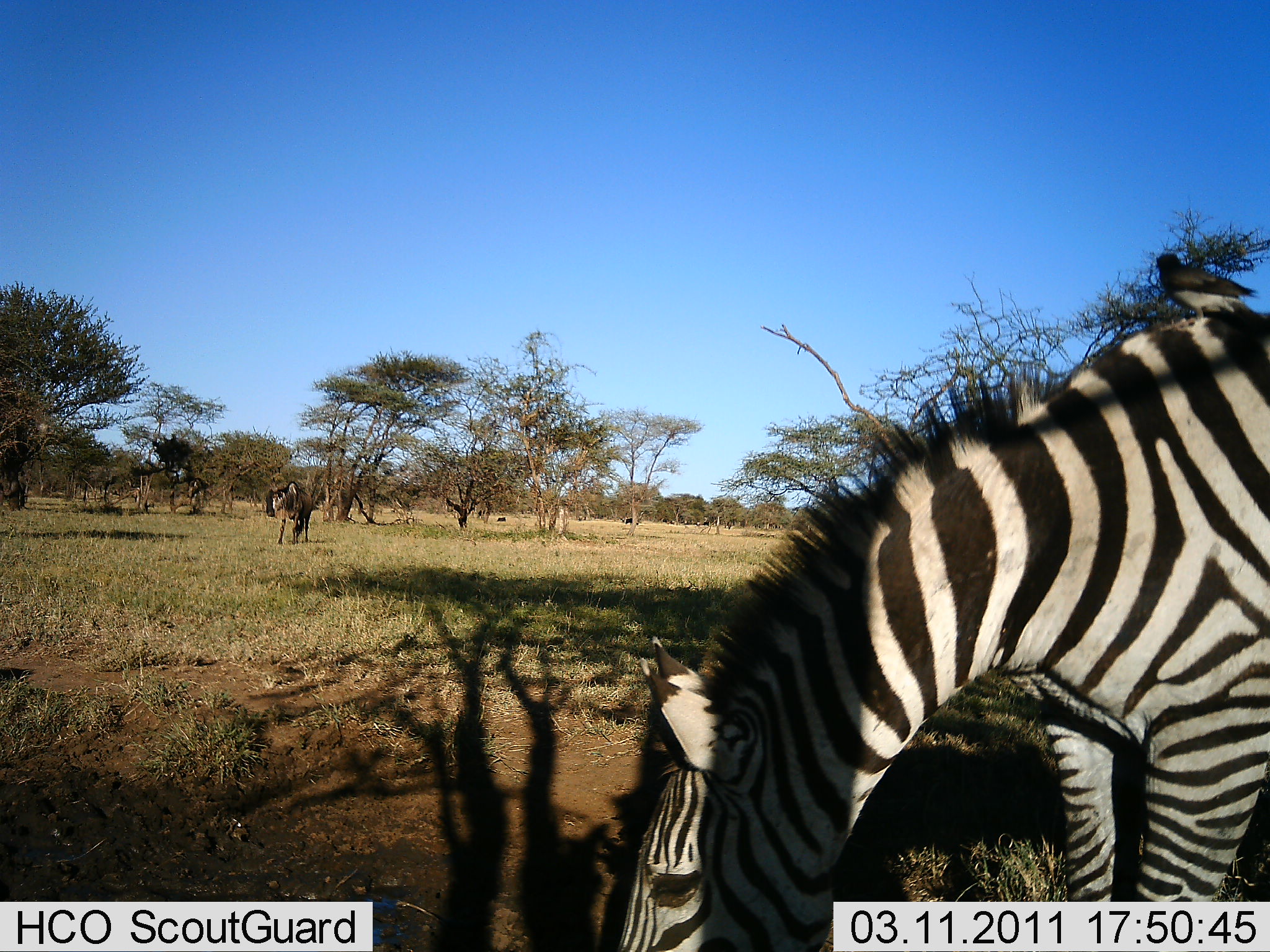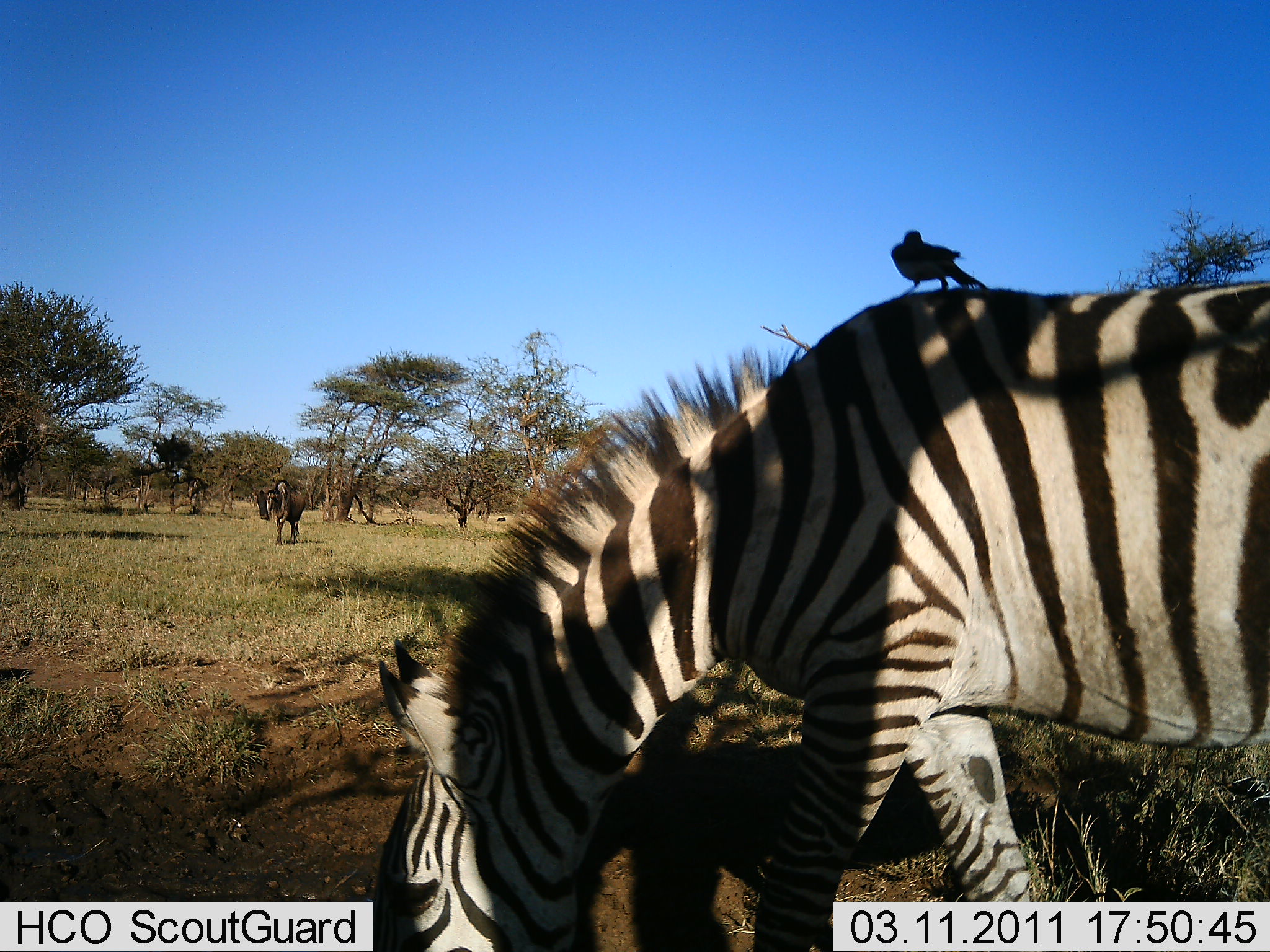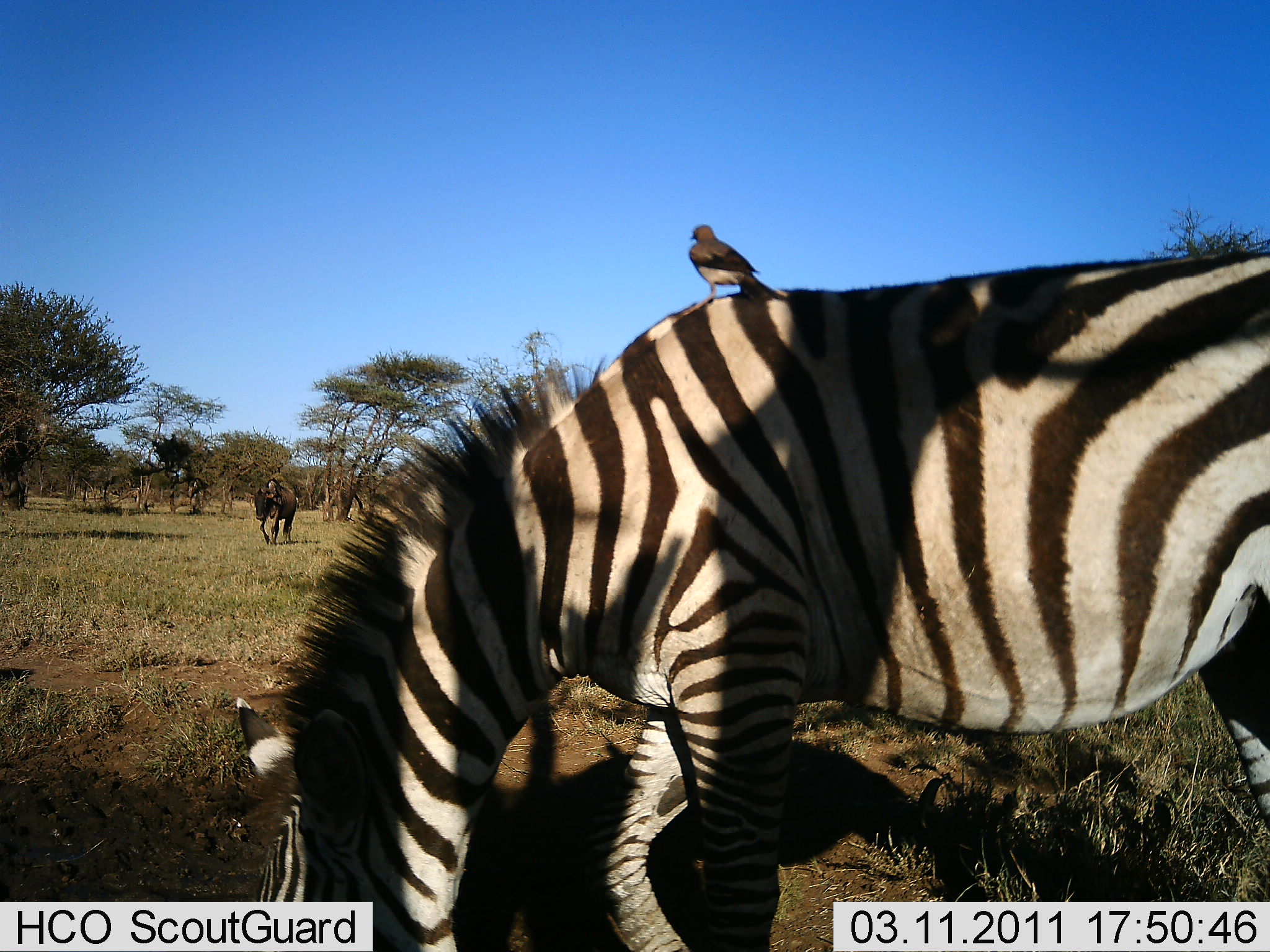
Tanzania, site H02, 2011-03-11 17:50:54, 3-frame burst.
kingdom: Animalia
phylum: Chordata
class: Aves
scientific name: Aves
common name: bird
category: otherbird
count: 1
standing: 69%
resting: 15%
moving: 0%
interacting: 23%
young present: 0%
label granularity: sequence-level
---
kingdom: Animalia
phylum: Chordata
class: Mammalia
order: Artiodactyla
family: Bovidae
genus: Connochaetes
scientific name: Connochaetes taurinus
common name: blue wildebeest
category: wildebeest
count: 1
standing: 33%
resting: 0%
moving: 75%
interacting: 0%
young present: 0%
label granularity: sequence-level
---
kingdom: Animalia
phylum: Chordata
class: Mammalia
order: Perissodactyla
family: Equidae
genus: Equus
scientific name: Equus quagga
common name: plains zebra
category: zebra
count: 1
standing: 13%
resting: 0%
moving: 33%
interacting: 0%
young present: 0%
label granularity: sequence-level